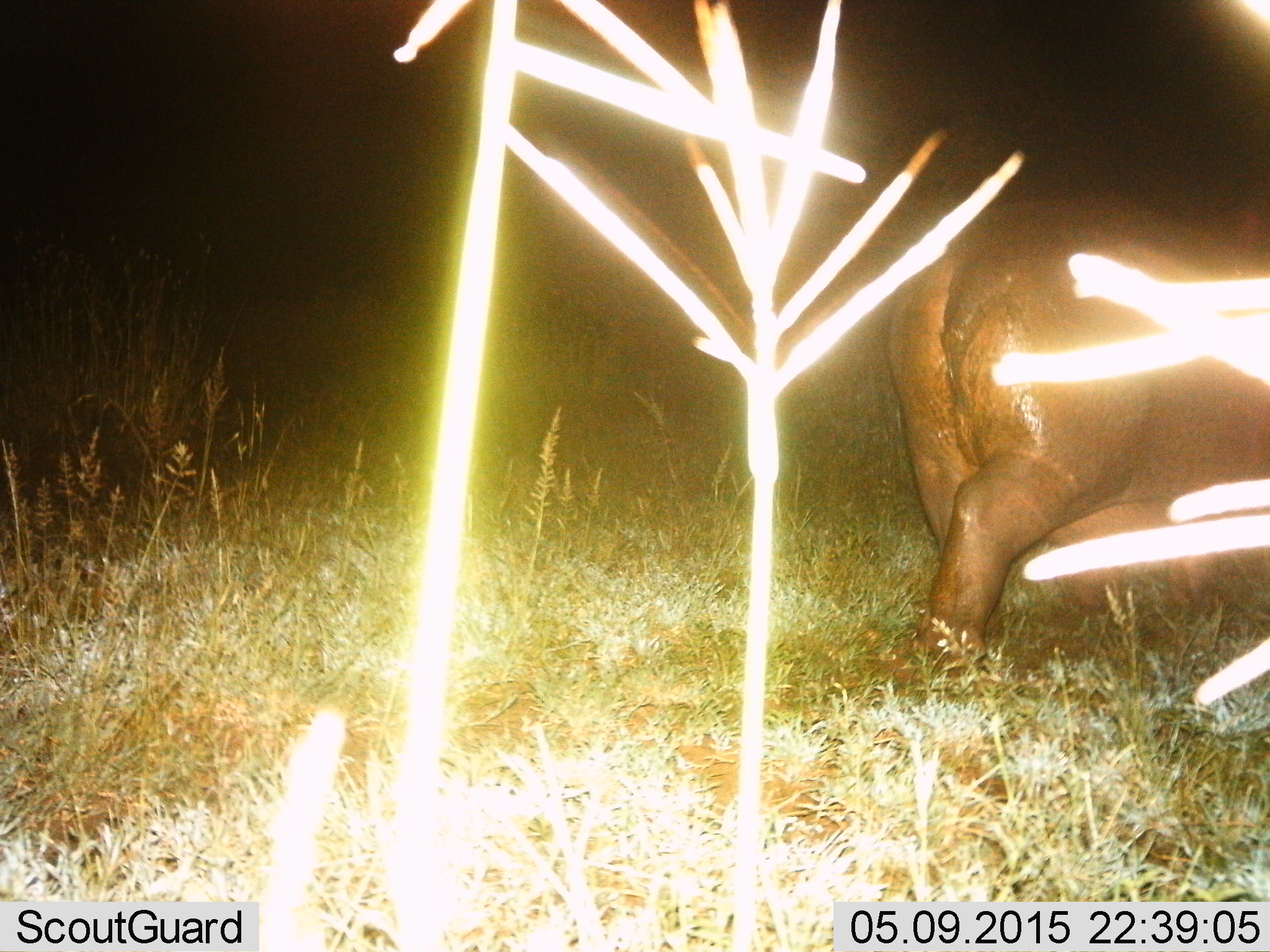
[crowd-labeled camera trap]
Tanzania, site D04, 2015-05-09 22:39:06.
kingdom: Animalia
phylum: Chordata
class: Mammalia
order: Artiodactyla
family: Hippopotamidae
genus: Hippopotamus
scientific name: Hippopotamus amphibius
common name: hippopotamus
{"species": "hippopotamus (Hippopotamus amphibius)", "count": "1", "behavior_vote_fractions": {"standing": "30%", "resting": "0%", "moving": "80%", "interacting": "0%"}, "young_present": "0%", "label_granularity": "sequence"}